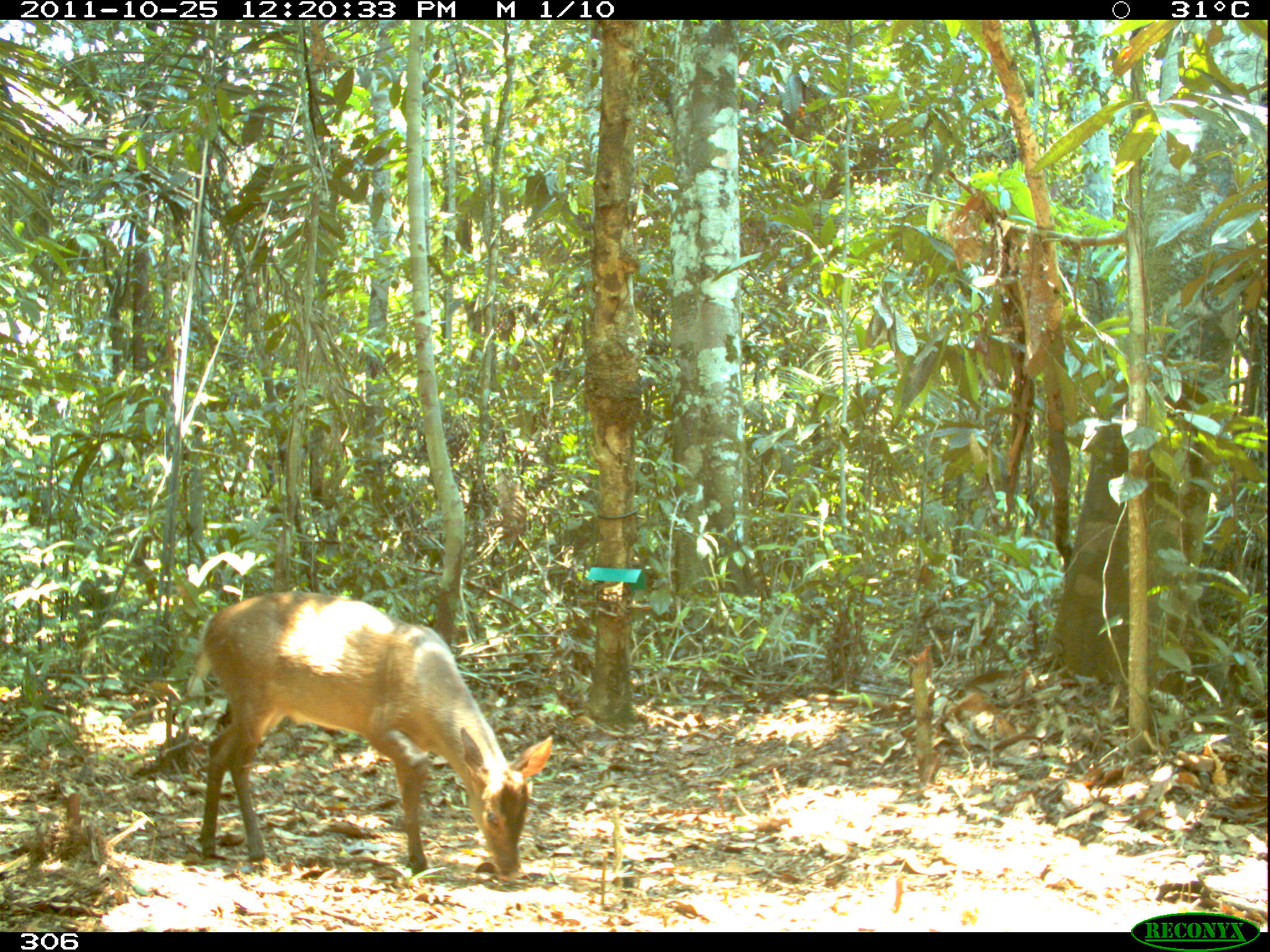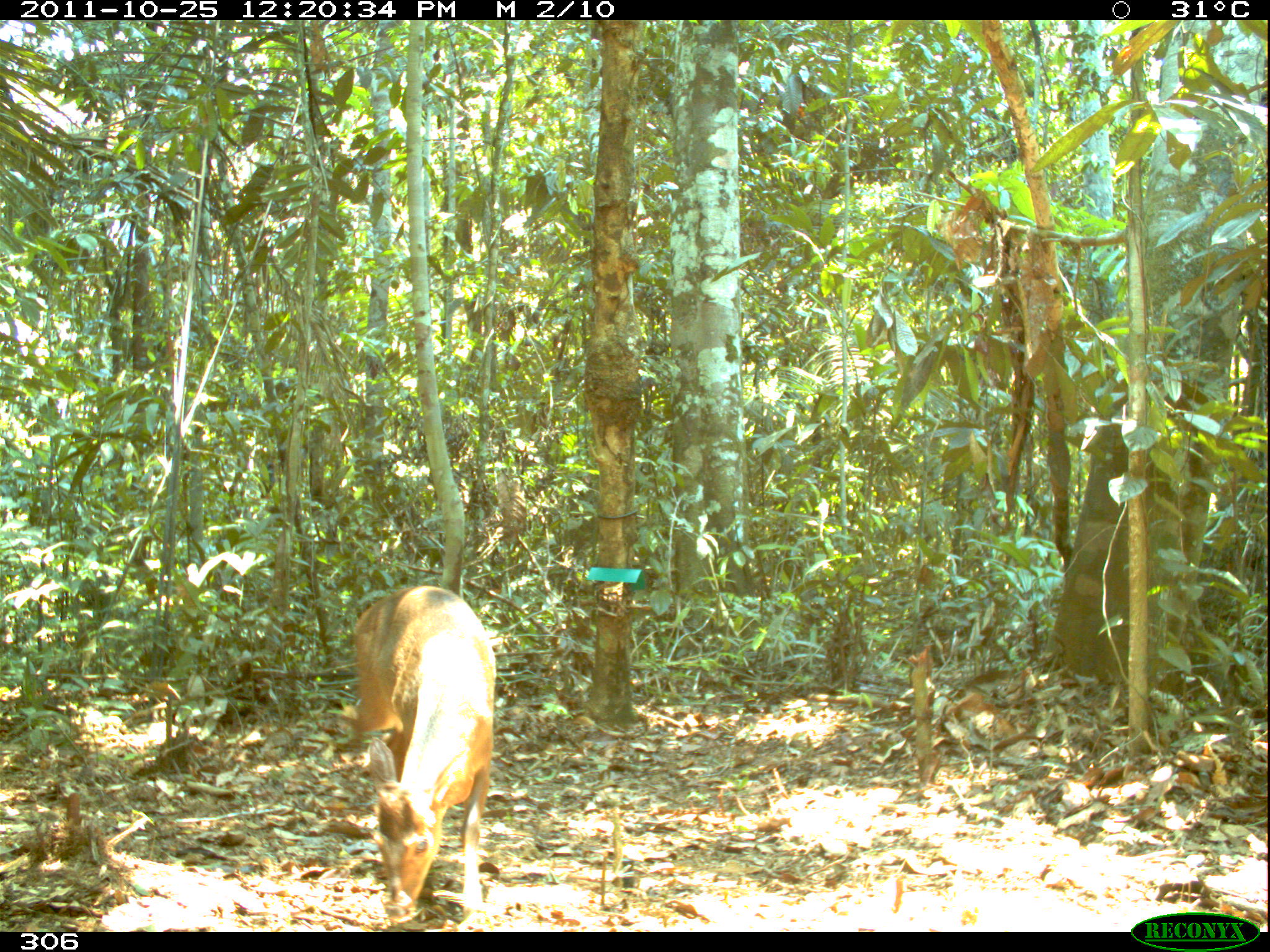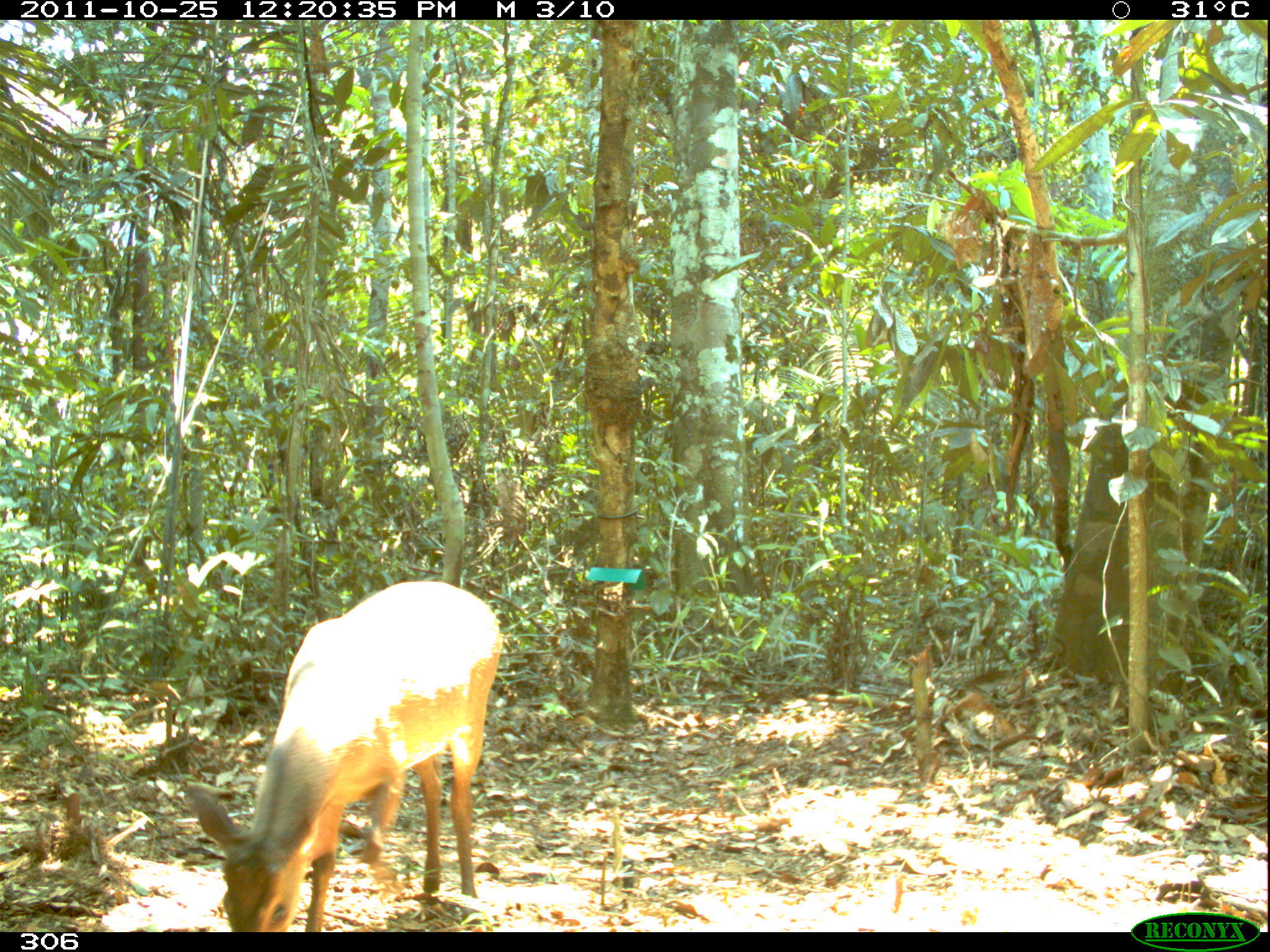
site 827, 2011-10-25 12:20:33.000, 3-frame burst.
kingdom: Animalia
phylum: Chordata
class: Mammalia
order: Artiodactyla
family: Cervidae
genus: Mazama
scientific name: Mazama americana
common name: red brocket